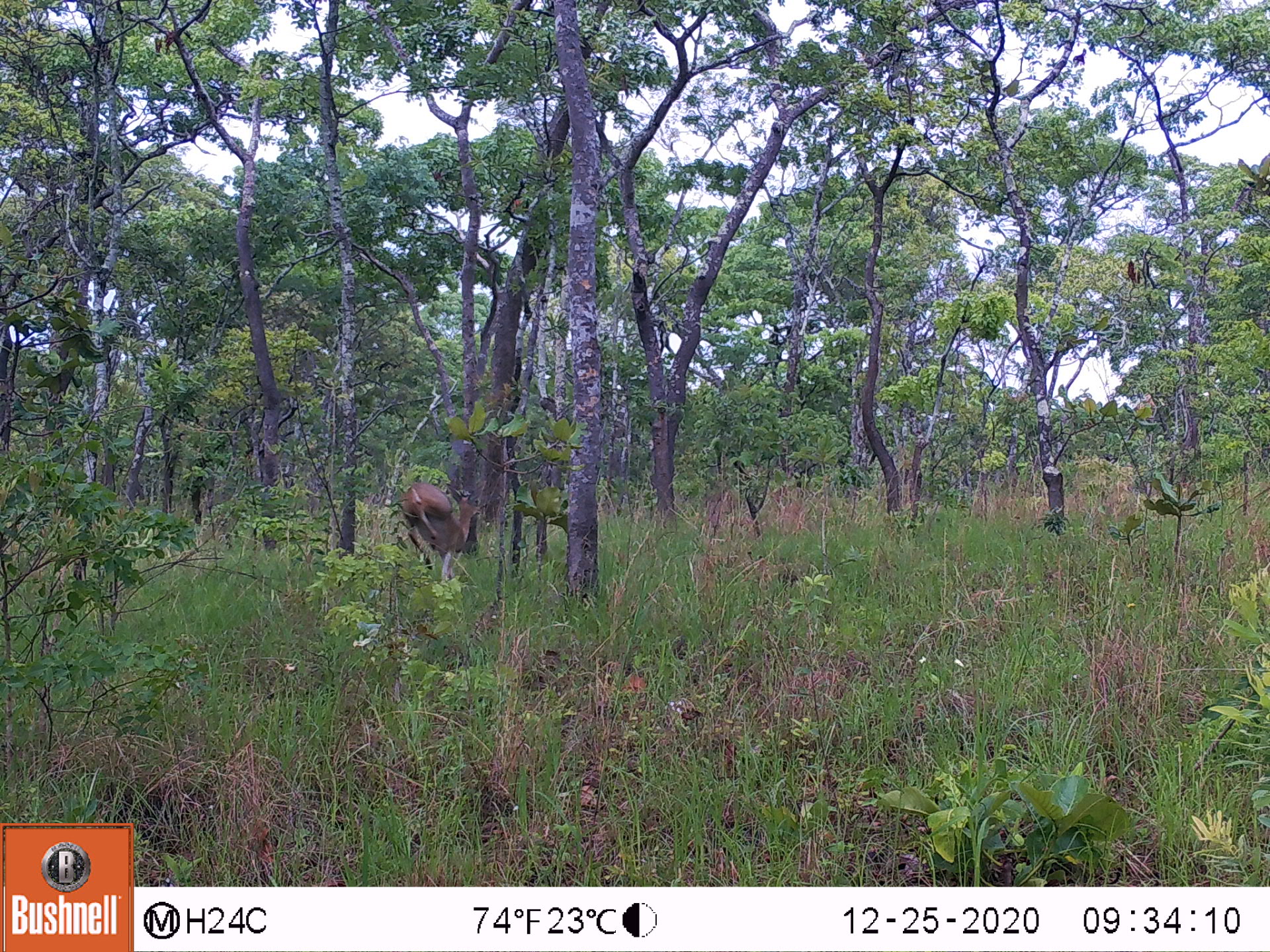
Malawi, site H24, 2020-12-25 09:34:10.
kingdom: Animalia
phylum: Chordata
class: Mammalia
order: Artiodactyla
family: Bovidae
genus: Sylvicapra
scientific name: Sylvicapra grimmia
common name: common duiker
Common duiker (Sylvicapra grimmia), count 1.